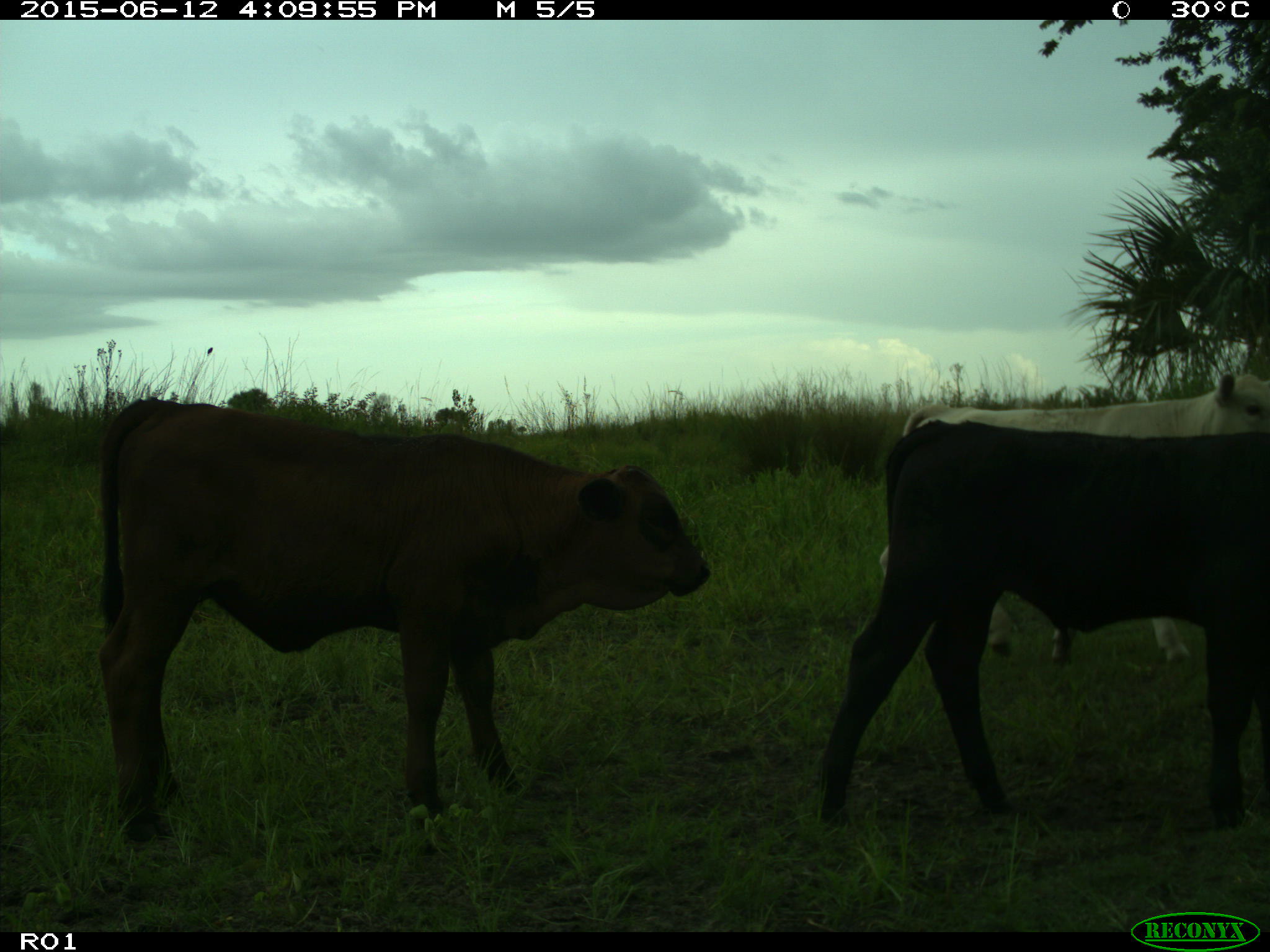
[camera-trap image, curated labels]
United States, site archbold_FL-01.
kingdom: Animalia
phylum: Chordata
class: Mammalia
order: Artiodactyla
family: Bovidae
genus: Bos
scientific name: Bos taurus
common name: domestic cow